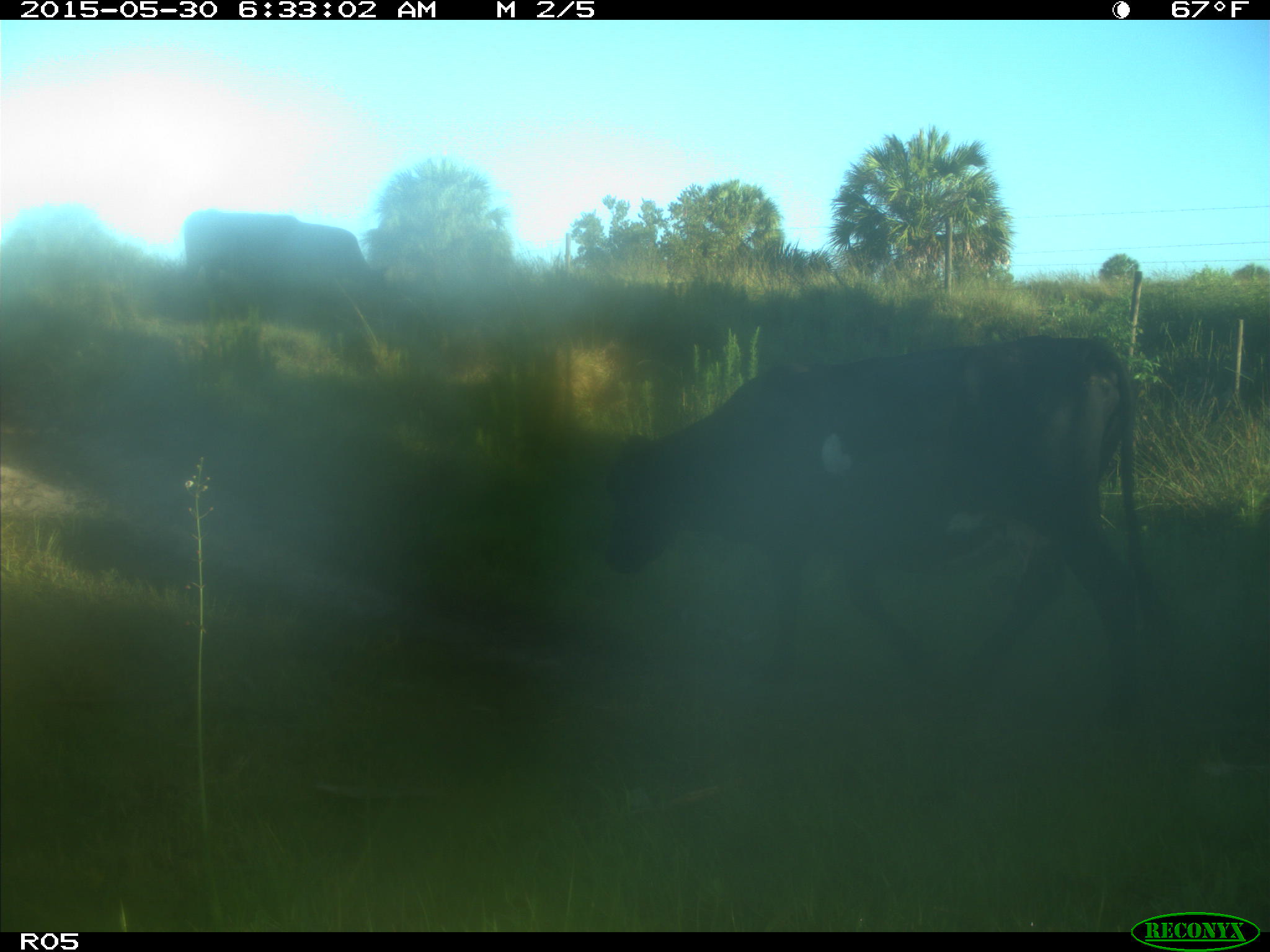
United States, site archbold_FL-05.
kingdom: Animalia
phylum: Chordata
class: Mammalia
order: Artiodactyla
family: Bovidae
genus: Bos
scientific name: Bos taurus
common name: domestic cow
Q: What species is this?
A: Bos taurus (domestic cow).